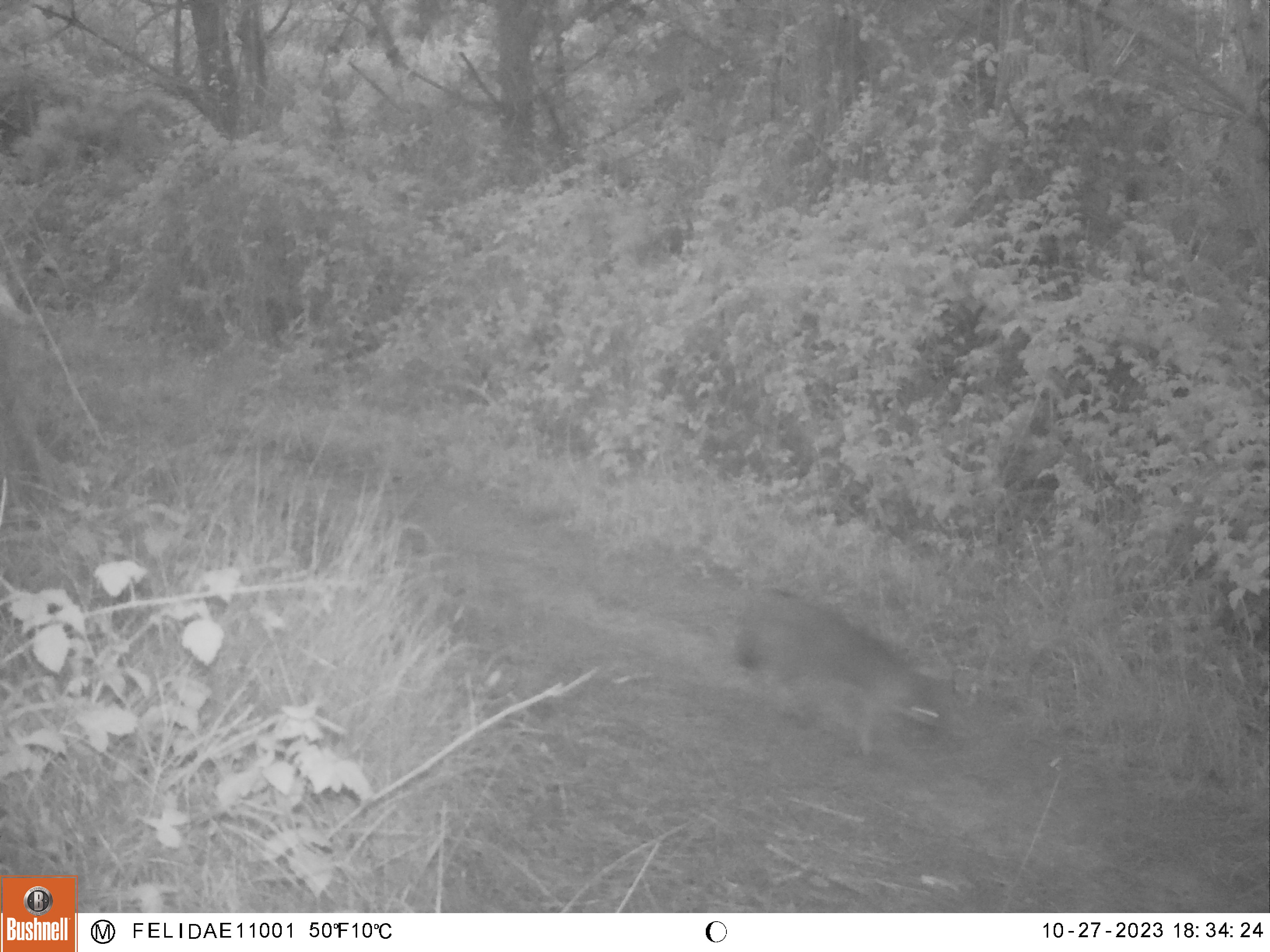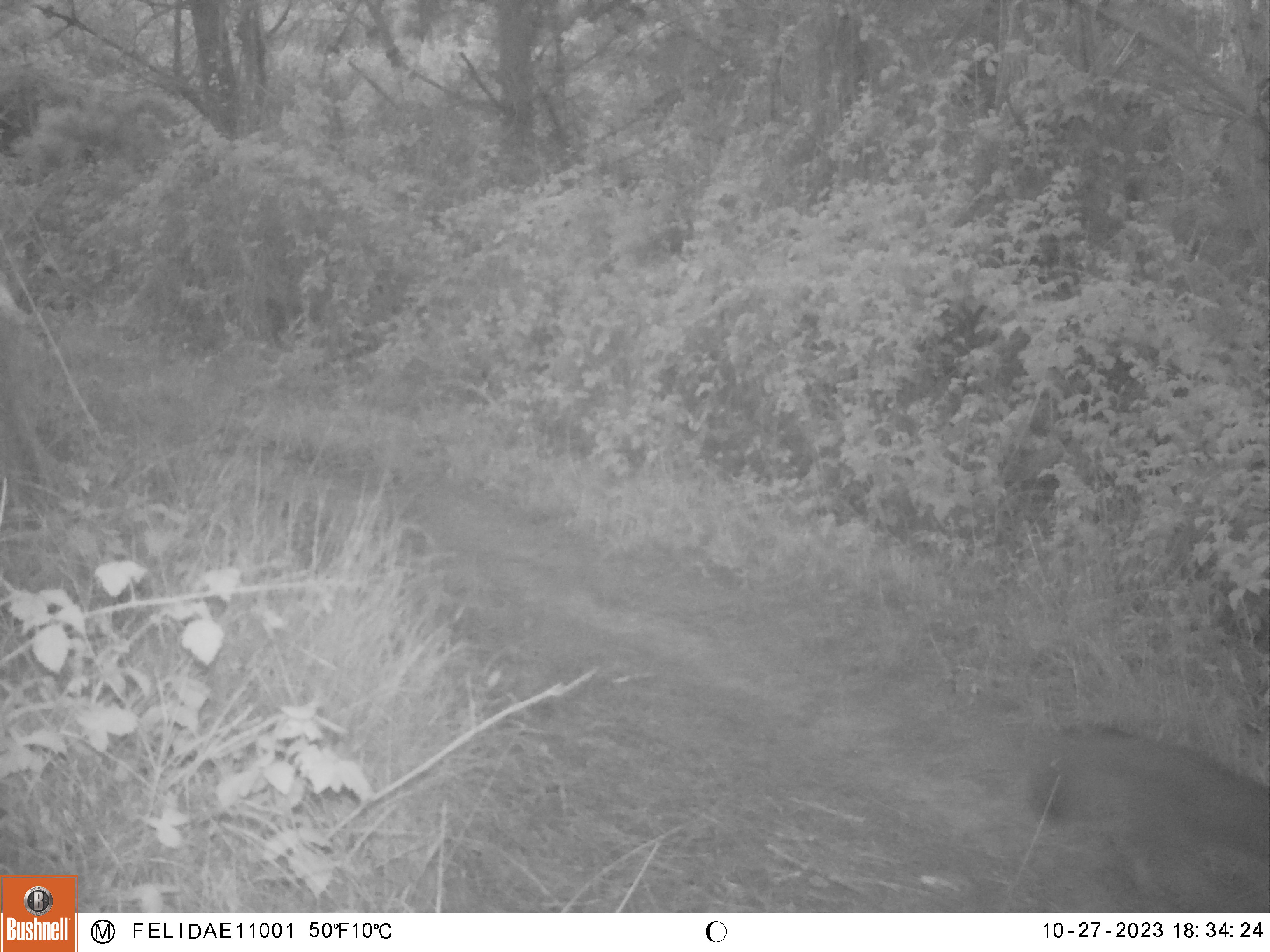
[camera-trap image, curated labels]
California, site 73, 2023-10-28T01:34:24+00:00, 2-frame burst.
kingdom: Animalia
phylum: Chordata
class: Mammalia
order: Carnivora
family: Canidae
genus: Urocyon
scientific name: Urocyon cinereoargenteus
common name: gray fox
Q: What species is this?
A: Gray fox (Urocyon cinereoargenteus).